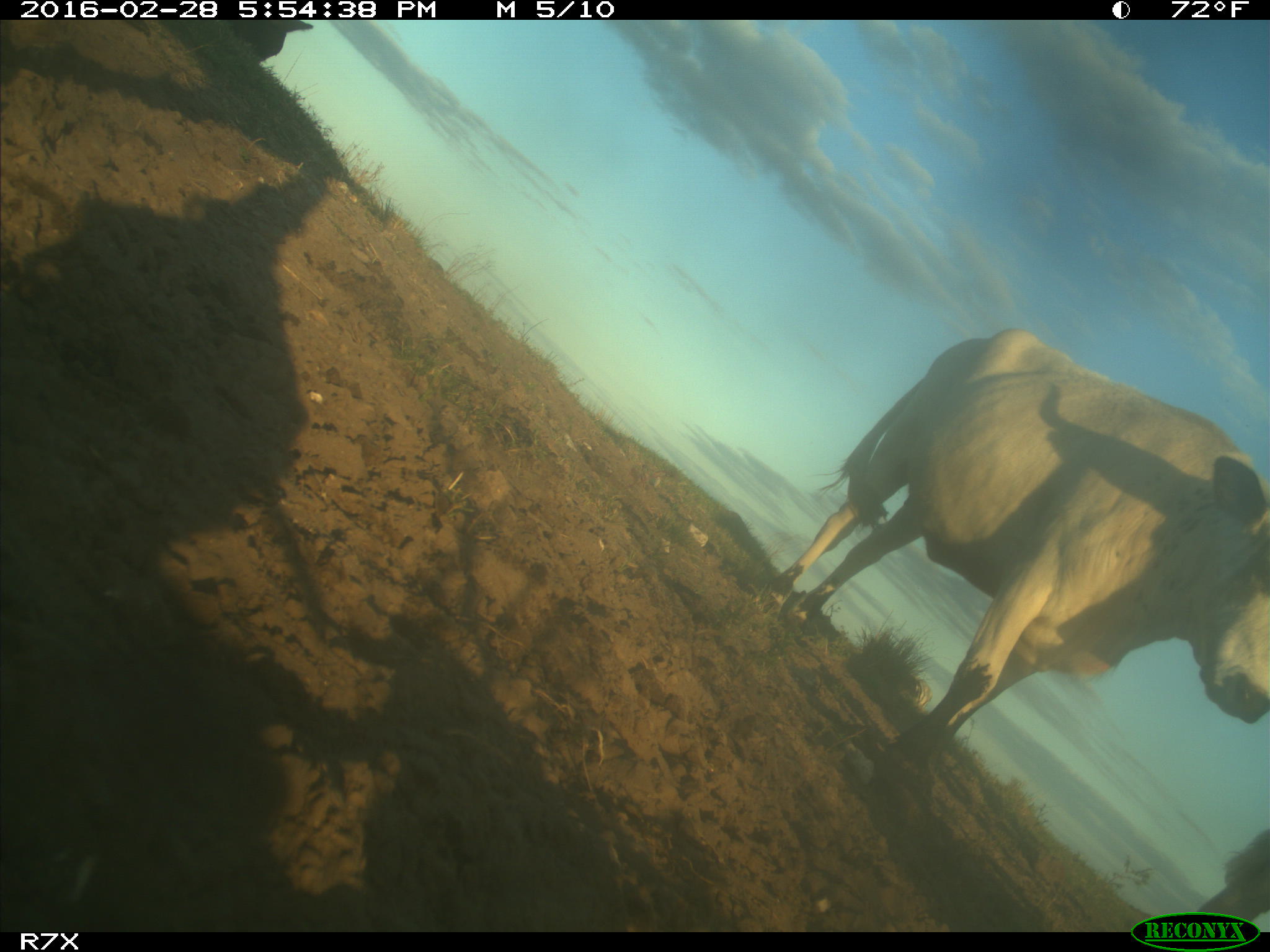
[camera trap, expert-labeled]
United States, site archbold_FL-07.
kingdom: Animalia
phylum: Chordata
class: Mammalia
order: Artiodactyla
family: Bovidae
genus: Bos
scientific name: Bos taurus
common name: domestic cow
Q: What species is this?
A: Bos taurus (domestic cow).